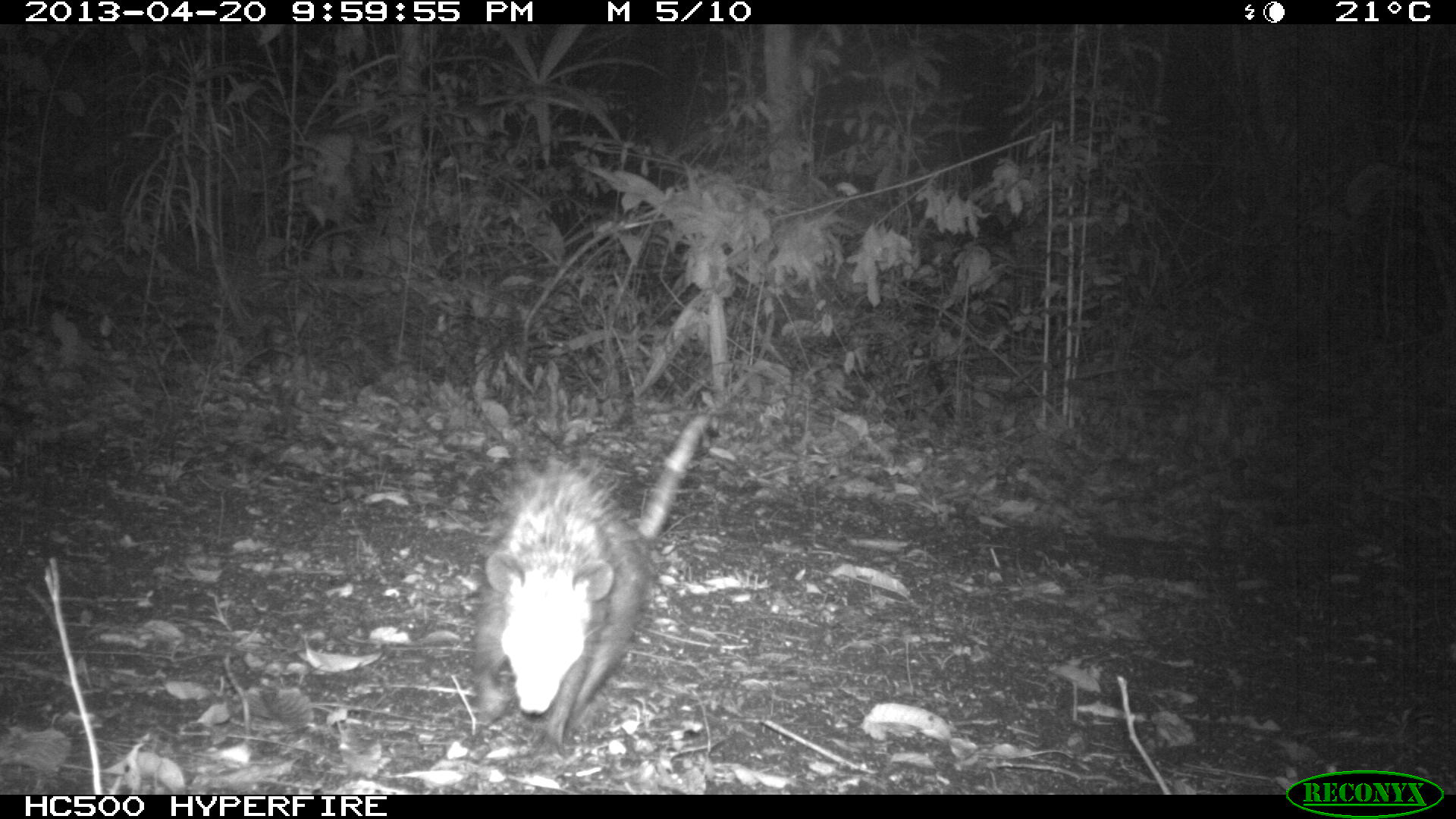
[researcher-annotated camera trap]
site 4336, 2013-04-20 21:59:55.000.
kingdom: Animalia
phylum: Chordata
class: Mammalia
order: Didelphimorphia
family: Didelphidae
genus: Didelphis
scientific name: Didelphis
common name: american opossums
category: didelphis sp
Didelphis sp (american opossums) (Didelphis), count 1, sex female.